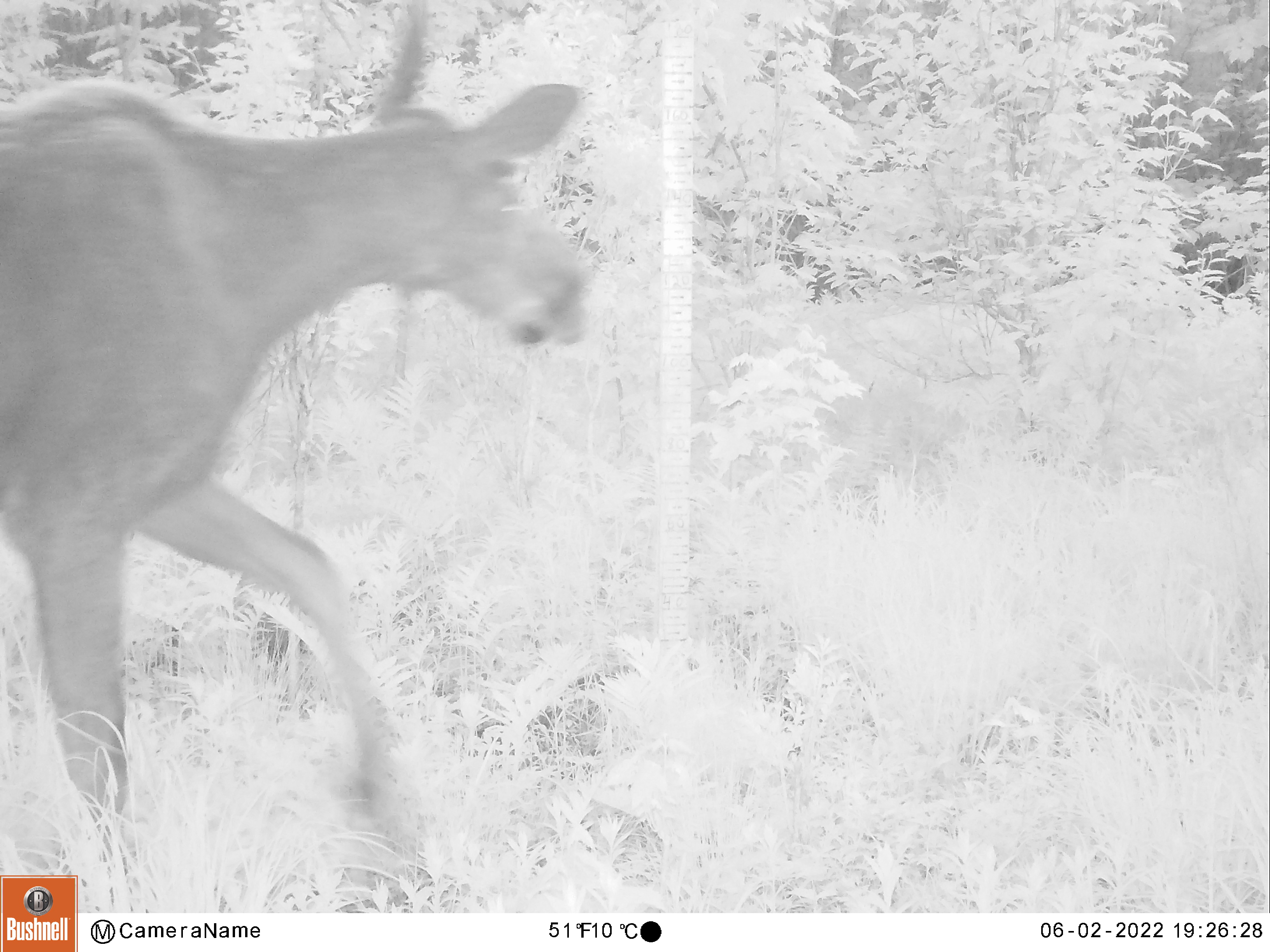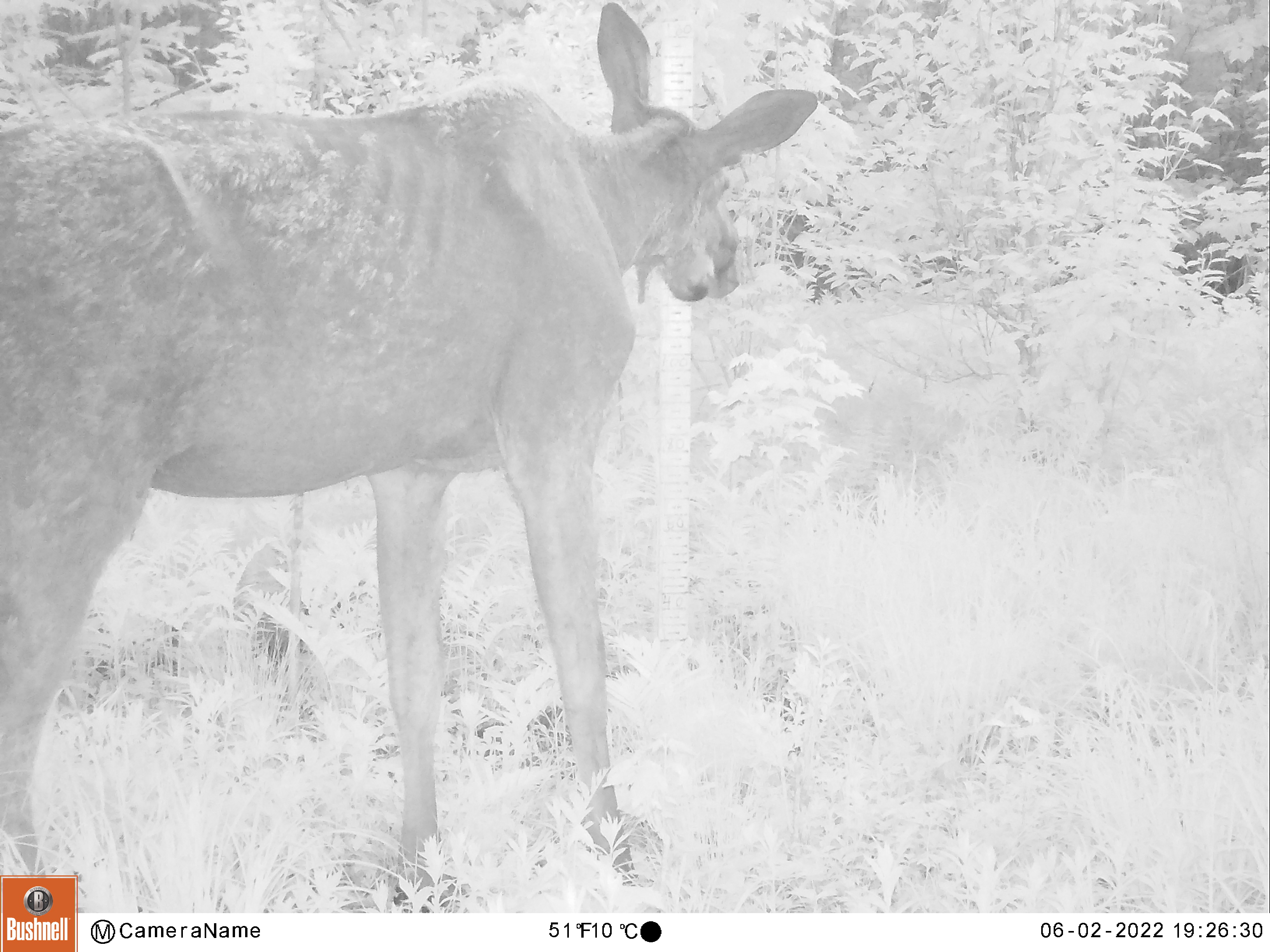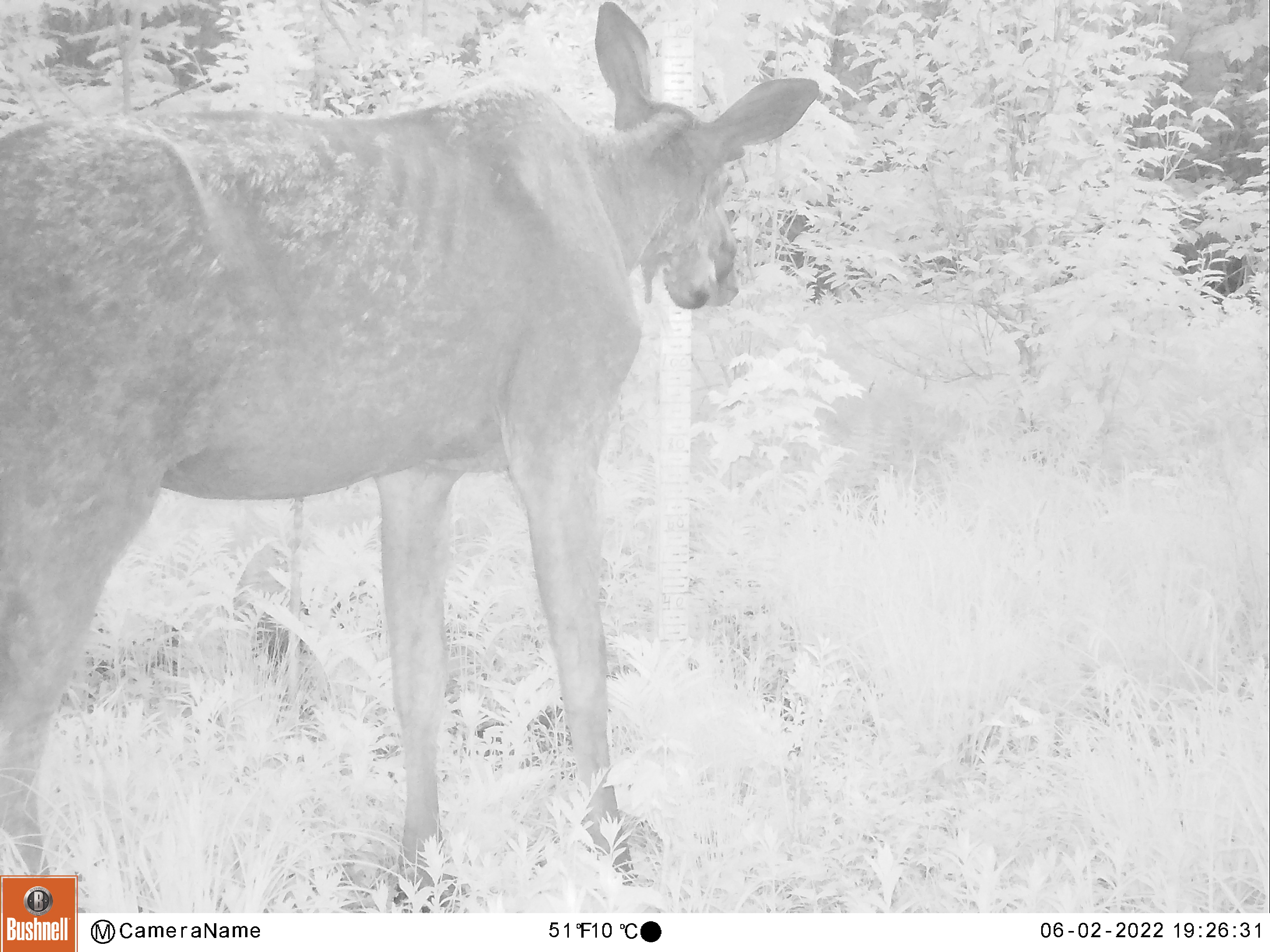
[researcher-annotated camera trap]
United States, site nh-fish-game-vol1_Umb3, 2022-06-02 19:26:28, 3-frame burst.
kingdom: Animalia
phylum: Chordata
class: Mammalia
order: Artiodactyla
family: Cervidae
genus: Alces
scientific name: Alces alces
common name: moose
Moose (Alces alces).